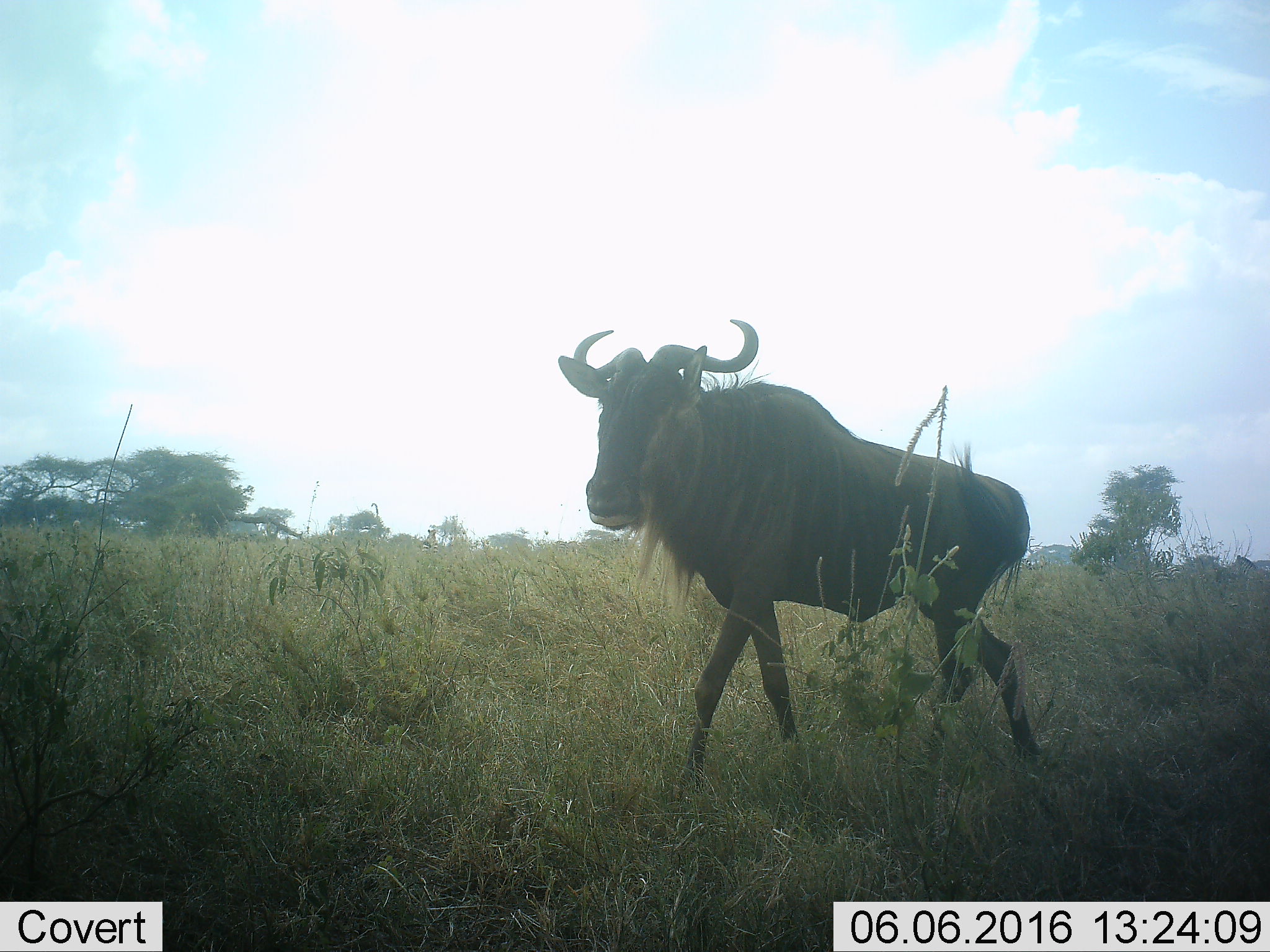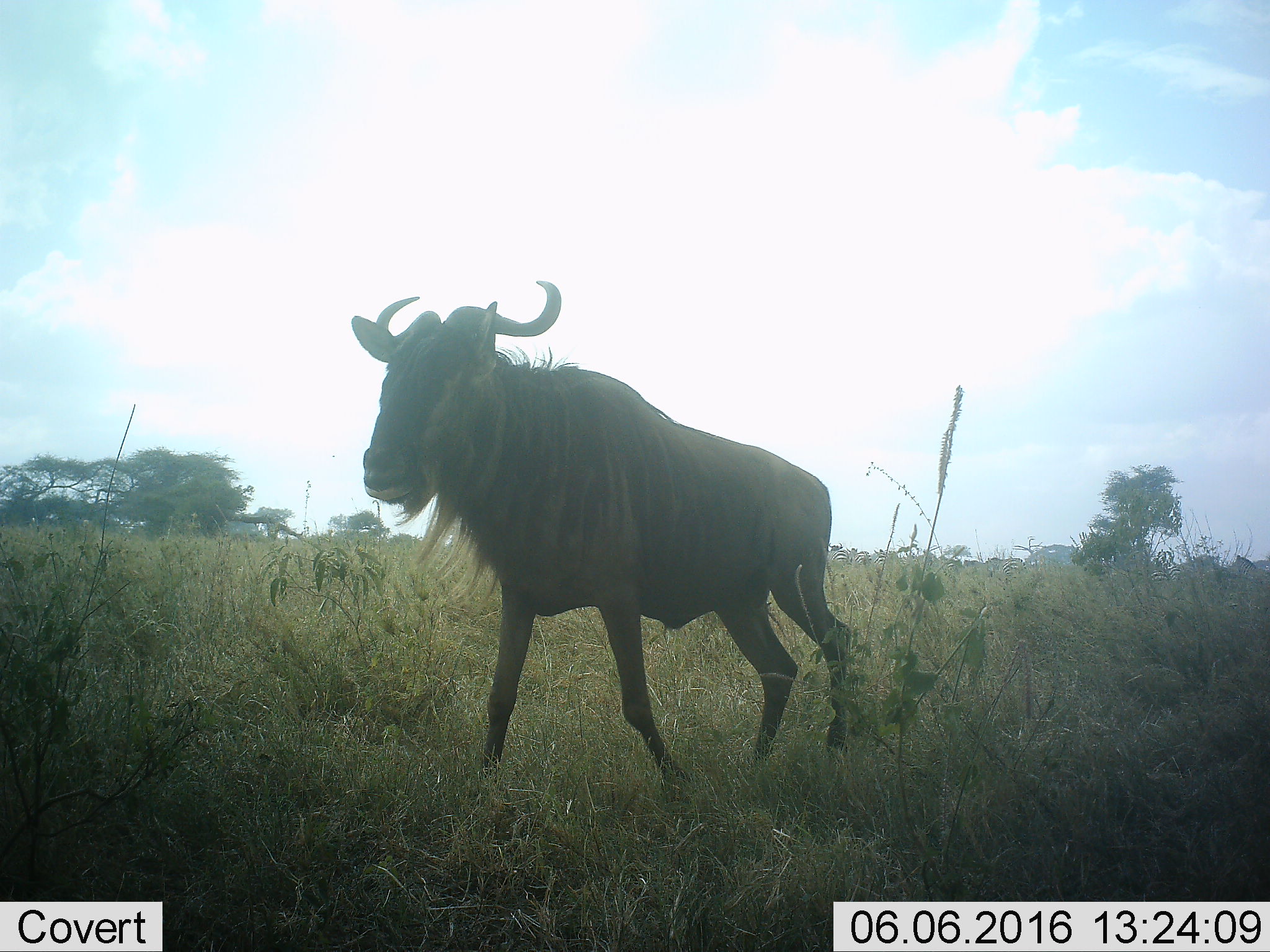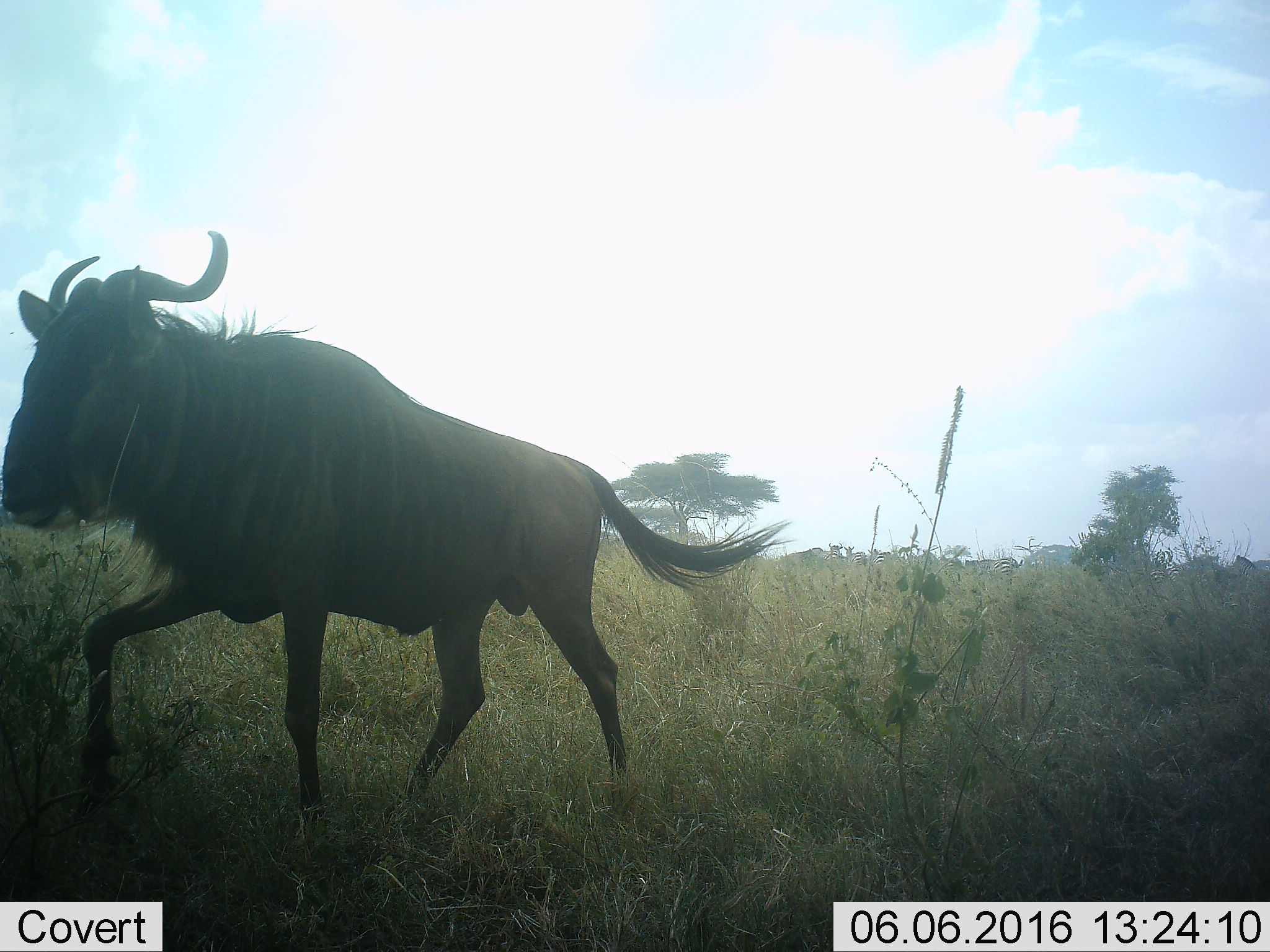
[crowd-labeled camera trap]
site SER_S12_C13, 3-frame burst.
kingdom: Animalia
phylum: Chordata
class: Mammalia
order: Artiodactyla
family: Bovidae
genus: Connochaetes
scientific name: Connochaetes taurinus taurinus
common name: blue wildebeest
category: wildebeestblue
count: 1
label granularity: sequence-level